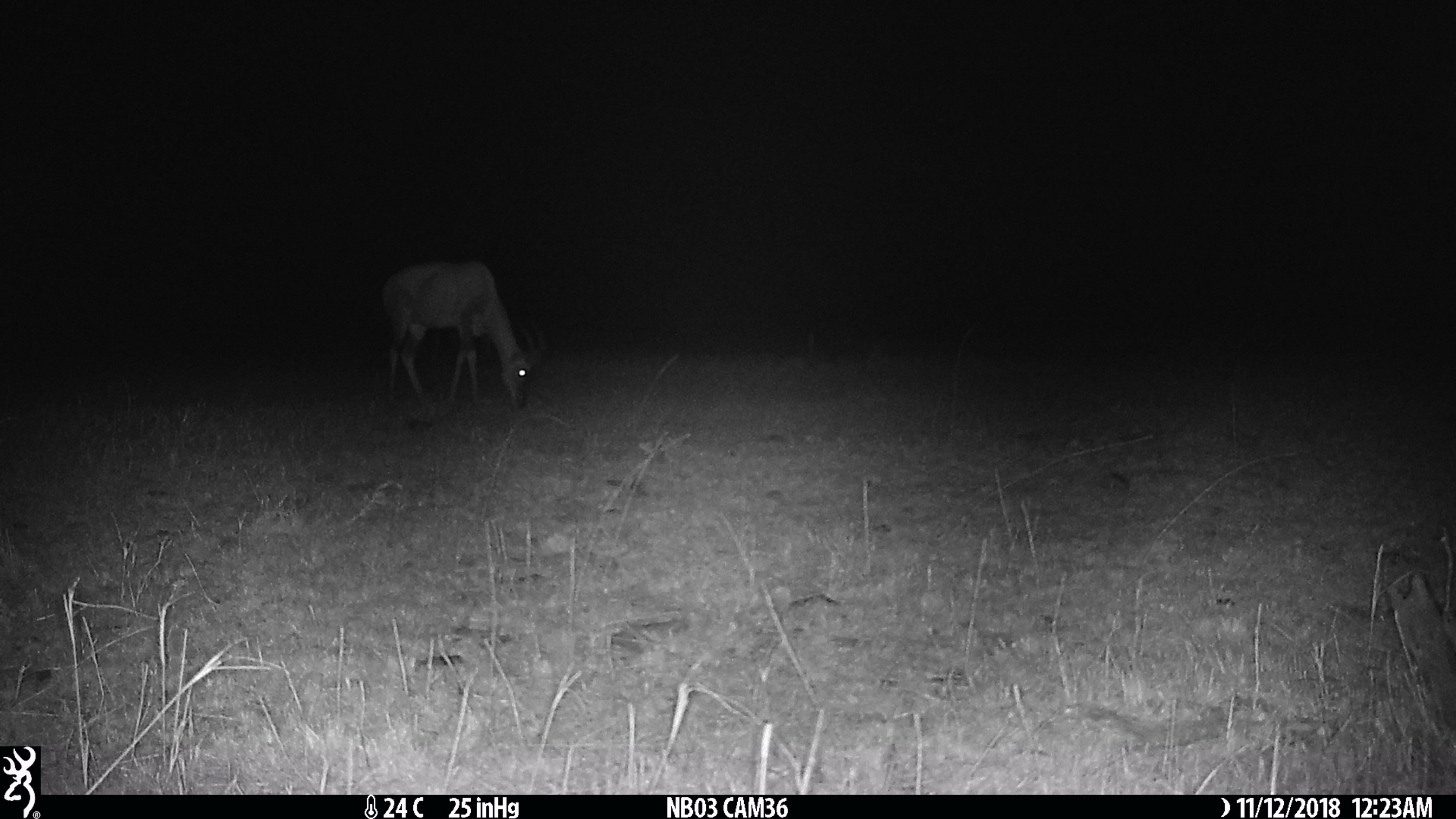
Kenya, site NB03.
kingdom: Animalia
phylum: Chordata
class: Mammalia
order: Artiodactyla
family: Bovidae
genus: Damaliscus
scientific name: Damaliscus lunatus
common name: topi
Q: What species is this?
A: Topi (Damaliscus lunatus).